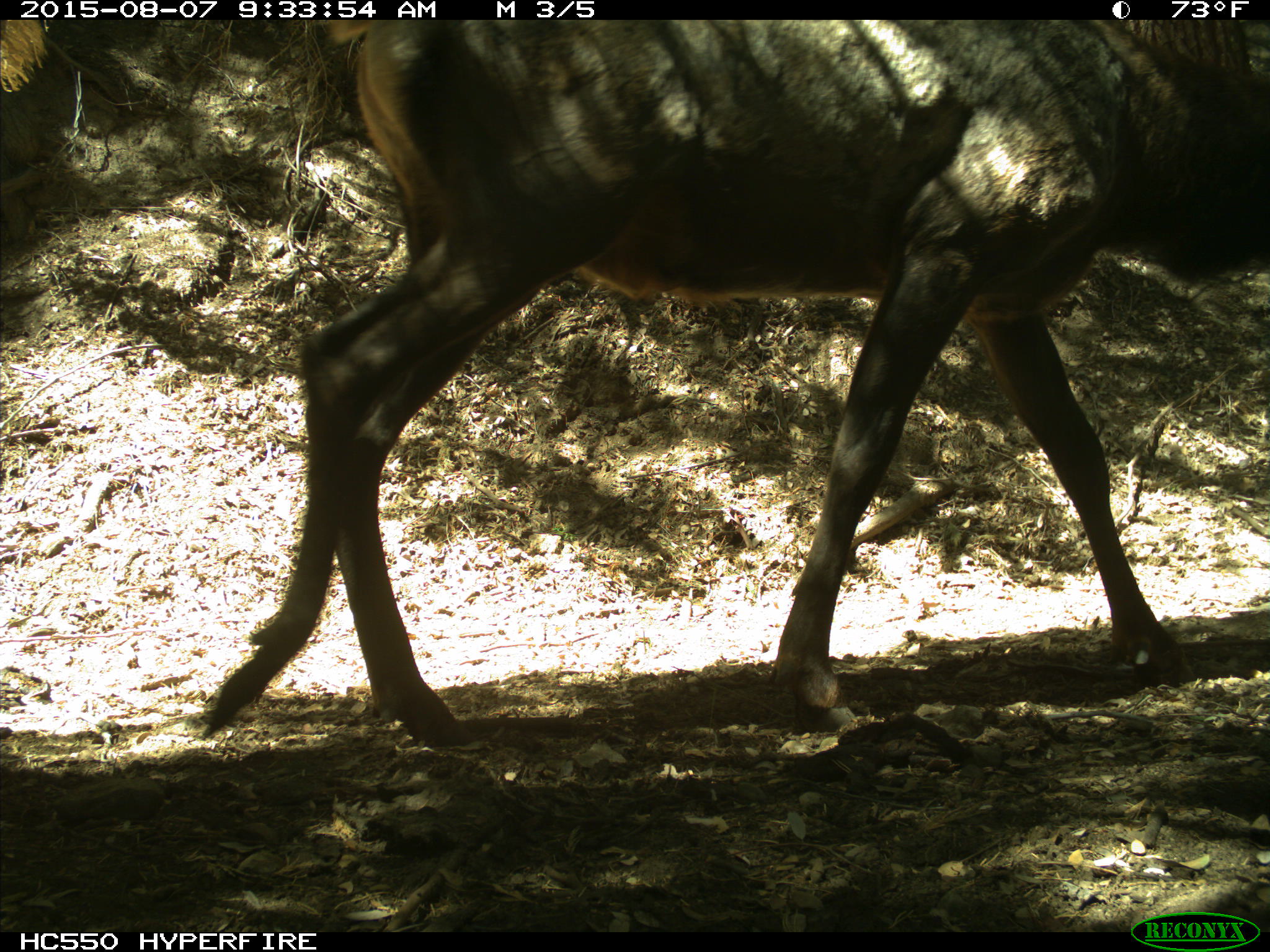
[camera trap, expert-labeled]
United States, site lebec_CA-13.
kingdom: Animalia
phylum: Chordata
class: Mammalia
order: Artiodactyla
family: Cervidae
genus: Cervus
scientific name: Cervus canadensis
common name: elk